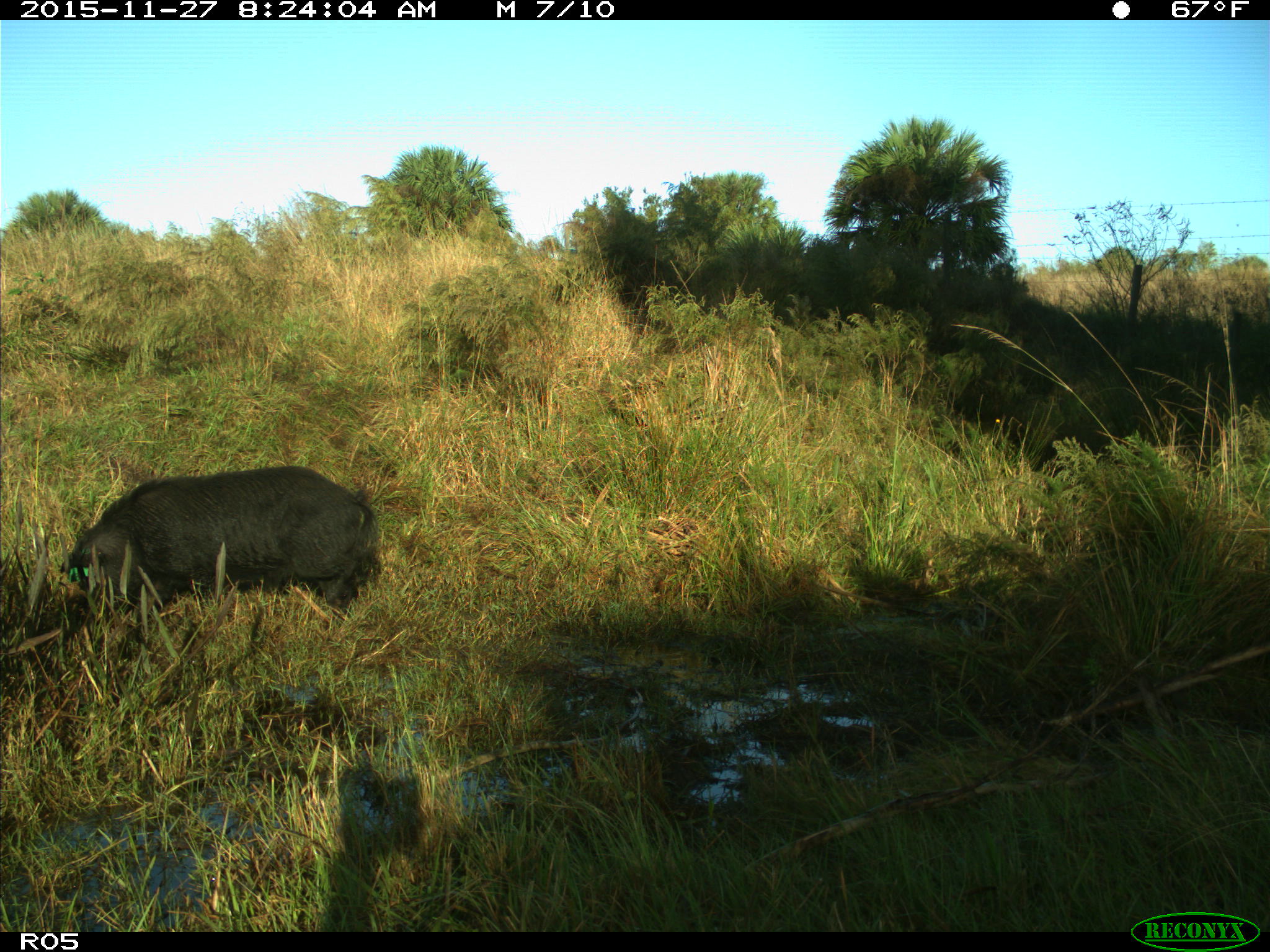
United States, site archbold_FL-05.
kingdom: Animalia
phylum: Chordata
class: Mammalia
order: Artiodactyla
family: Suidae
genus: Sus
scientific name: Sus scrofa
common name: wild boar